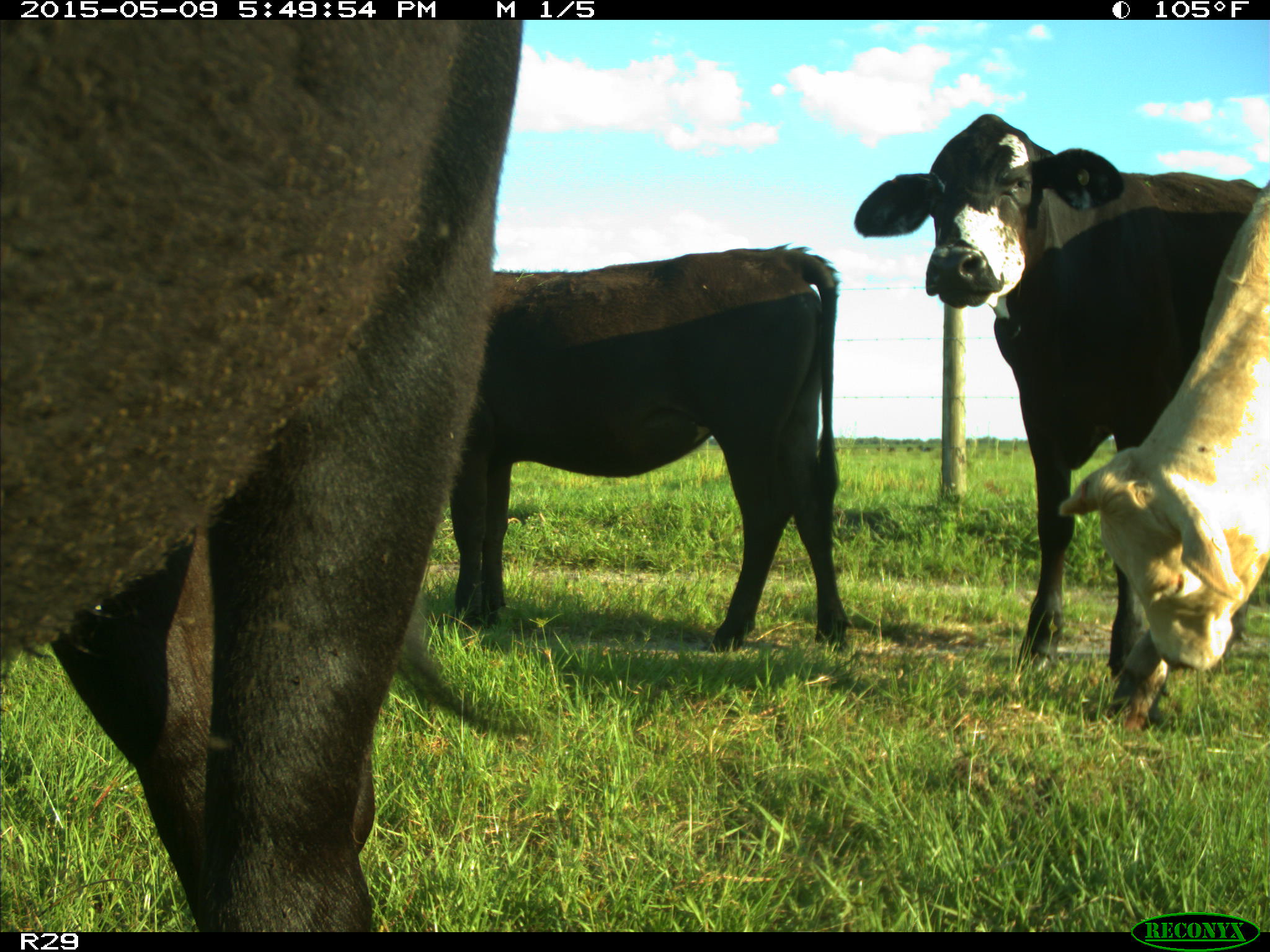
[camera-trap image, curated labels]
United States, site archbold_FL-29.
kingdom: Animalia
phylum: Chordata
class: Mammalia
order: Artiodactyla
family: Bovidae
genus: Bos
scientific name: Bos taurus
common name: domestic cow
Bos taurus (domestic cow).